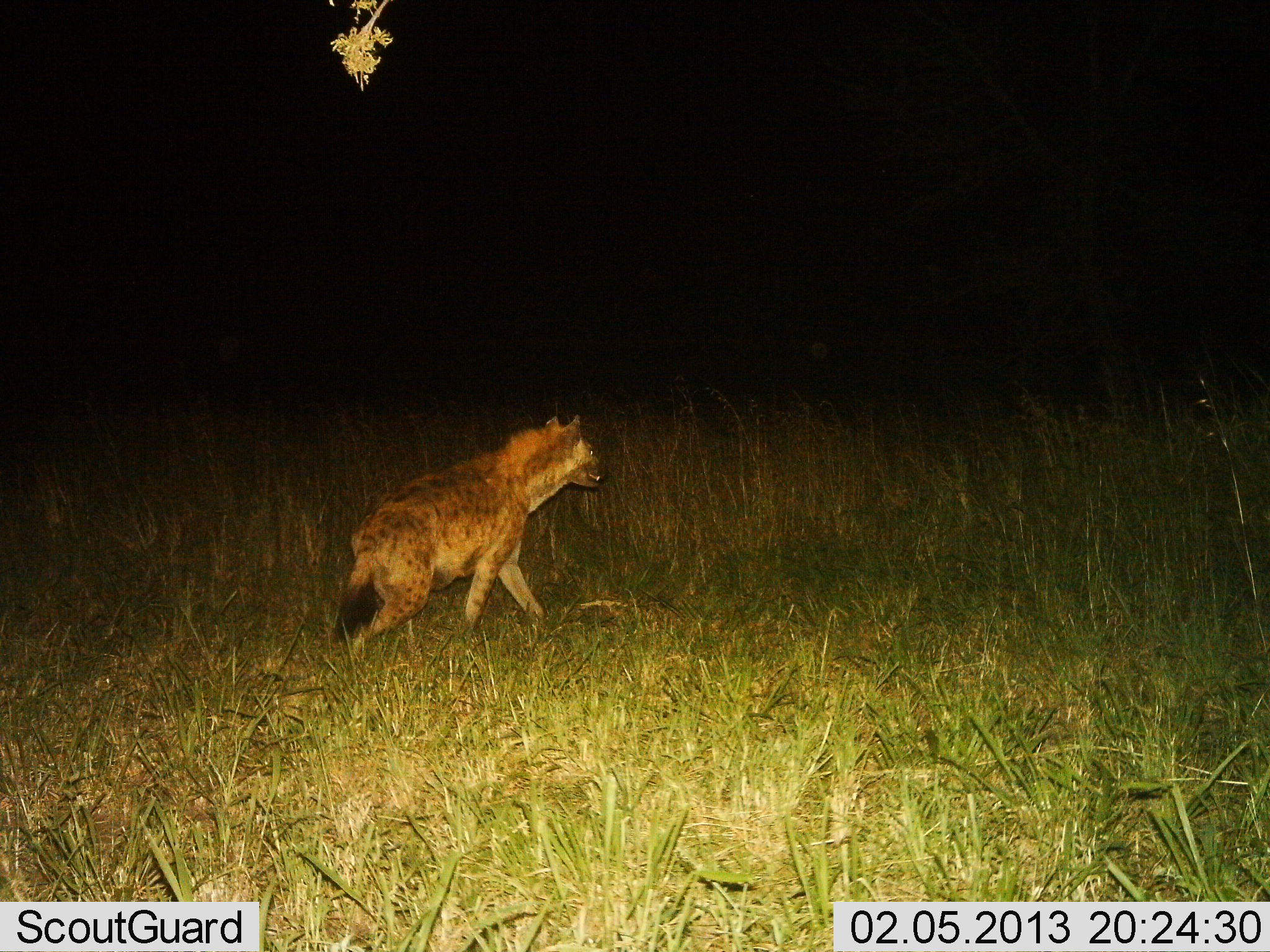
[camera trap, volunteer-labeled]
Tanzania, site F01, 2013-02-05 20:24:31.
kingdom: Animalia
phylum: Chordata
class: Mammalia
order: Carnivora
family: Hyaenidae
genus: Crocuta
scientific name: Crocuta crocuta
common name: spotted hyena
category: hyenaspotted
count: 1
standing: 11%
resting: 0%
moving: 93%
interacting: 0%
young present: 0%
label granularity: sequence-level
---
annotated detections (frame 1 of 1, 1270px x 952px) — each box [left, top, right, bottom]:
animal: [327, 410, 610, 663]